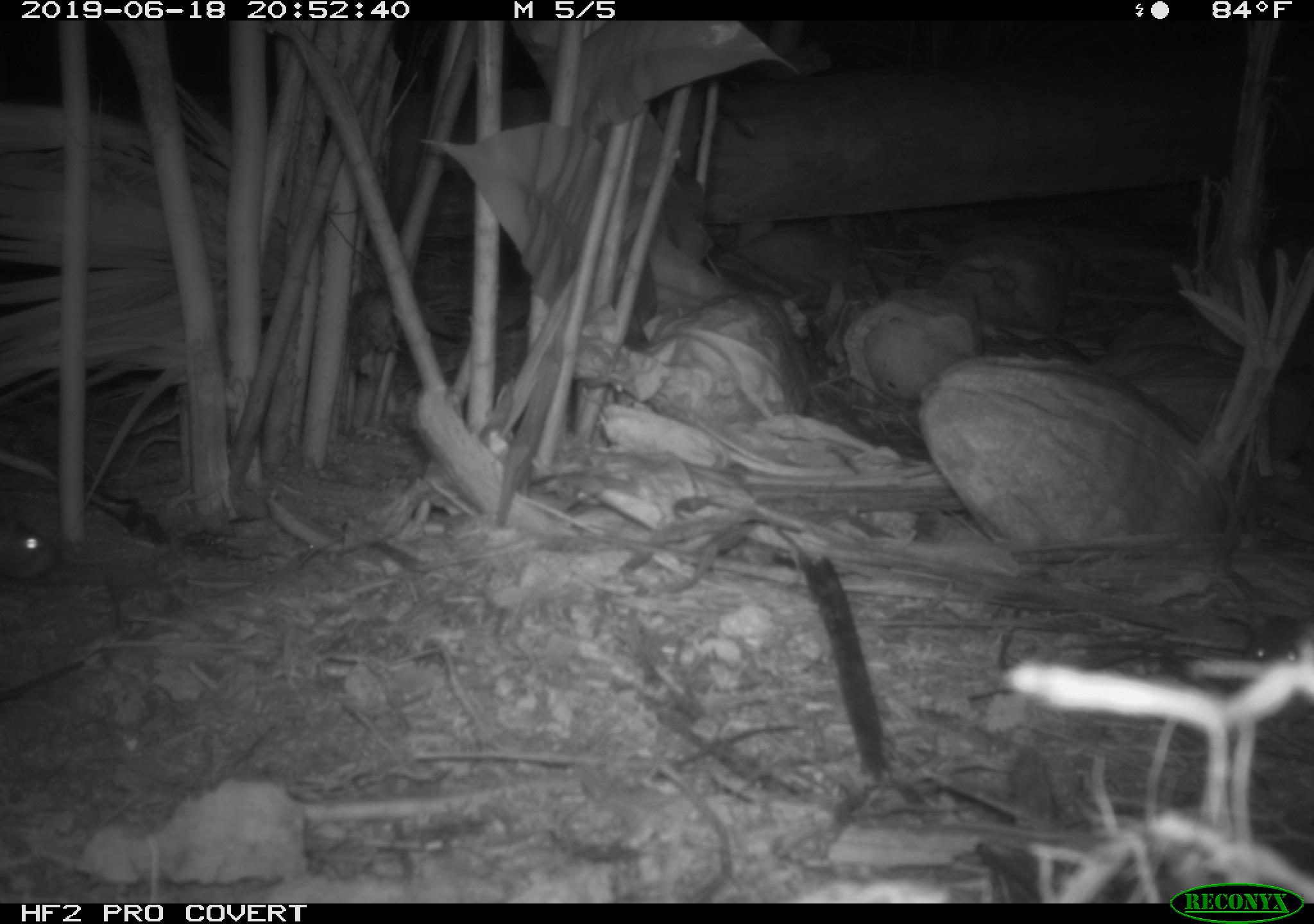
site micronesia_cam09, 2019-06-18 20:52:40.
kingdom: Animalia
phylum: Chordata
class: Mammalia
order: Rodentia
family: Muridae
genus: Rattus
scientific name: Rattus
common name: rat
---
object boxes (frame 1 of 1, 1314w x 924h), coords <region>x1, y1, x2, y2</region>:
rat: <region>1220, 600, 1314, 735</region>; <region>0, 491, 58, 590</region>